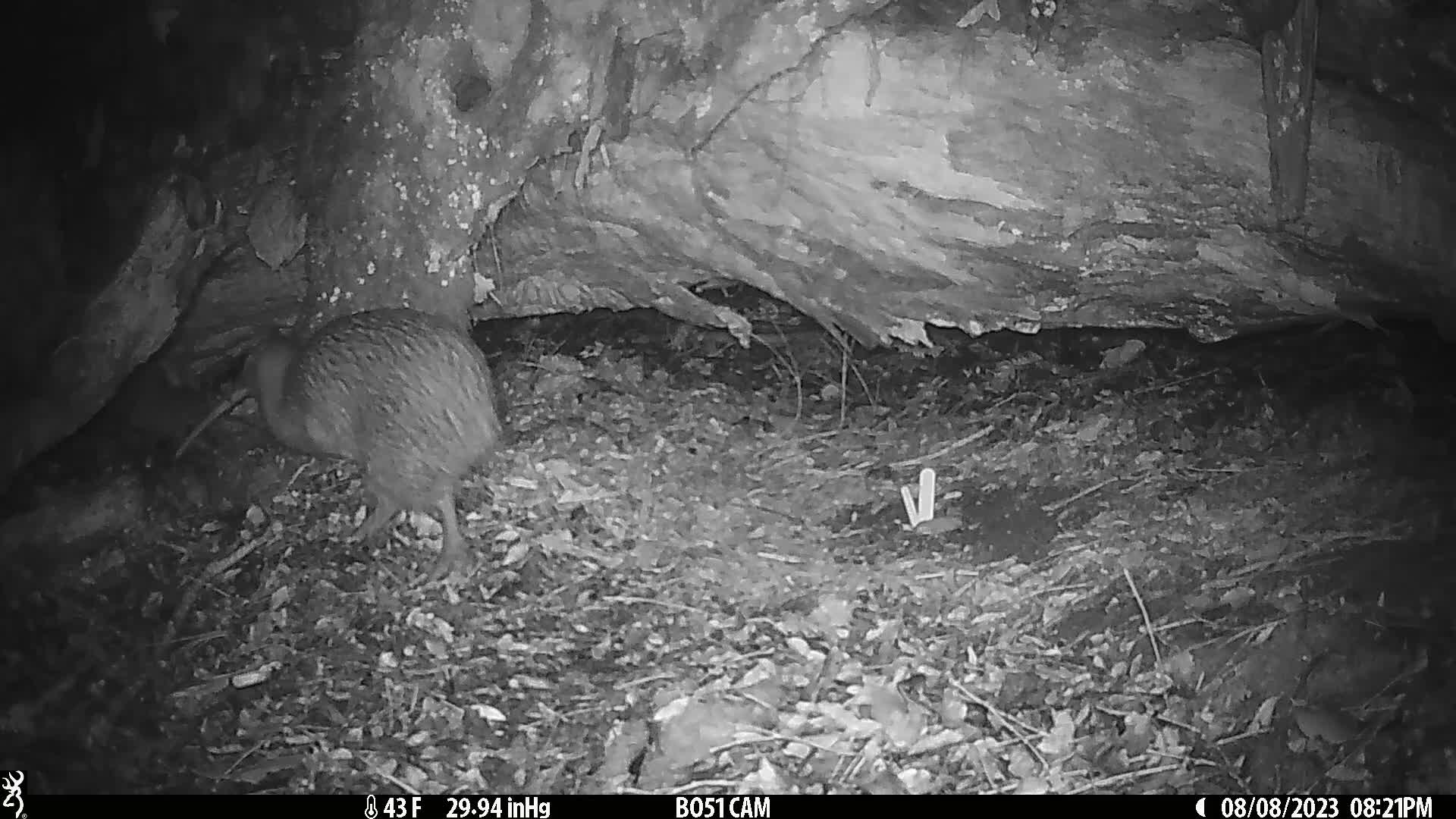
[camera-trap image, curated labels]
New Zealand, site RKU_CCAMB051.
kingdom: Animalia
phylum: Chordata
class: Aves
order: Apterygiformes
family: Apterygidae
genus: Apteryx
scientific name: Apteryx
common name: kiwi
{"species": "kiwi (Apteryx)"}